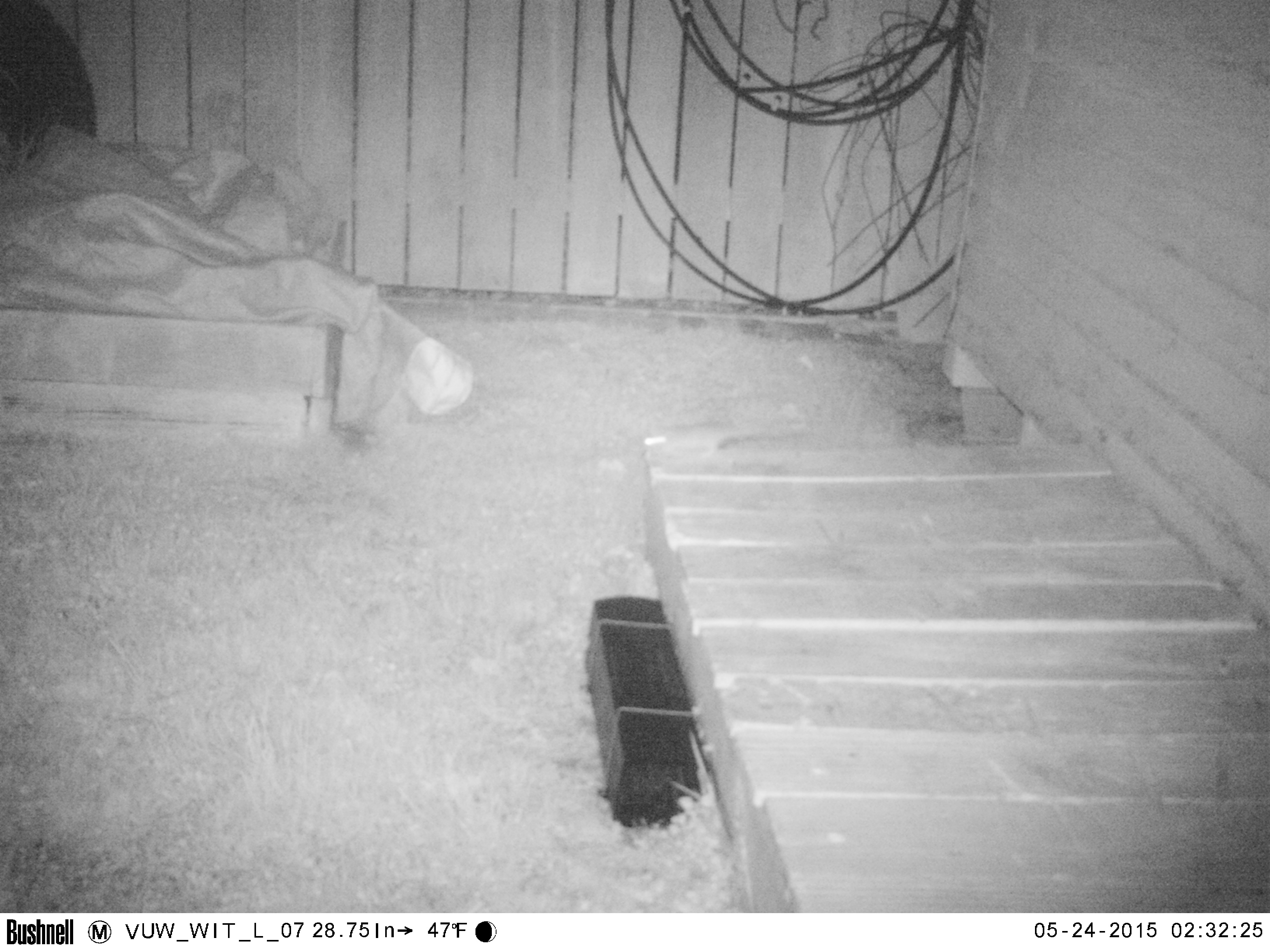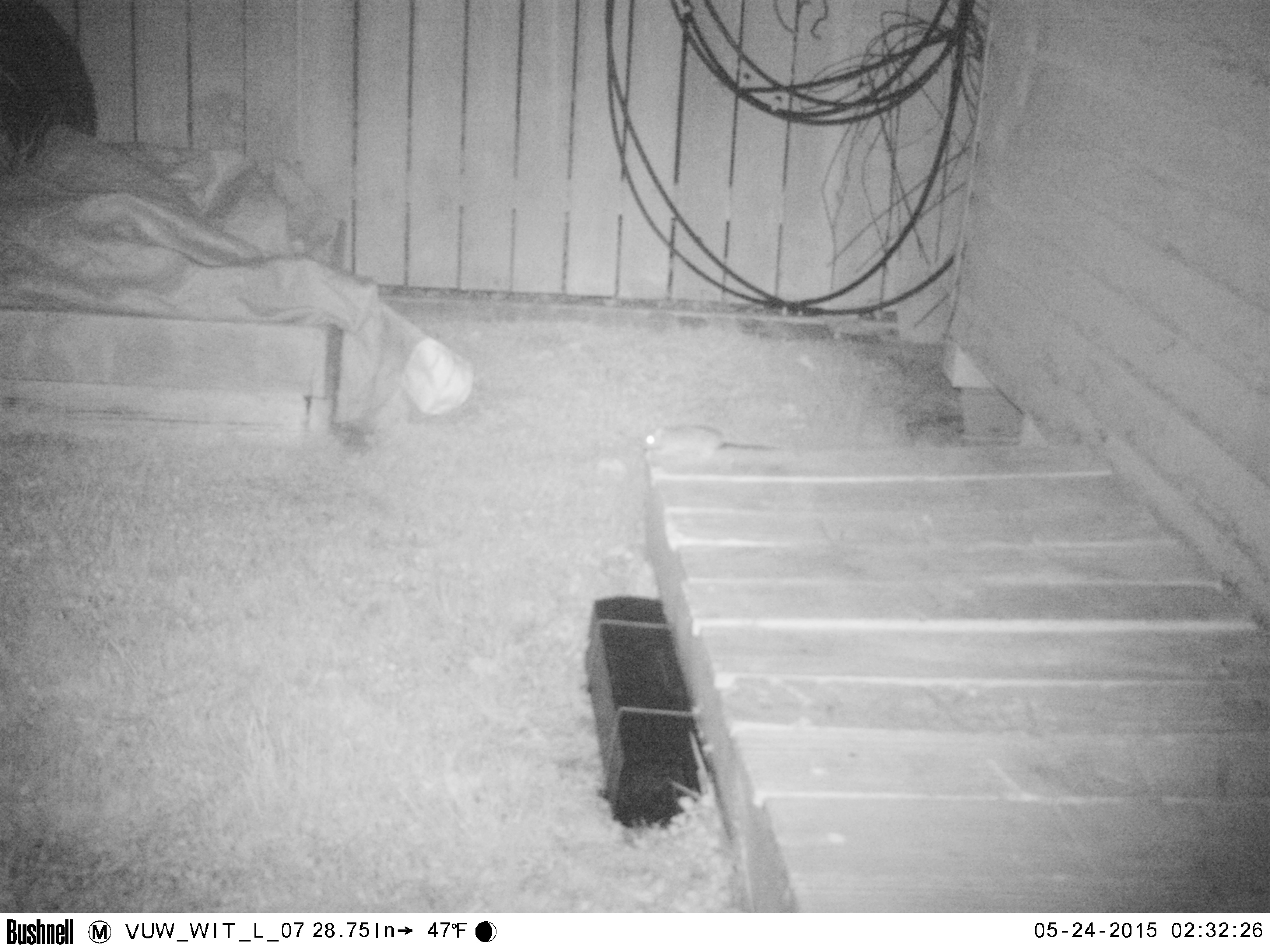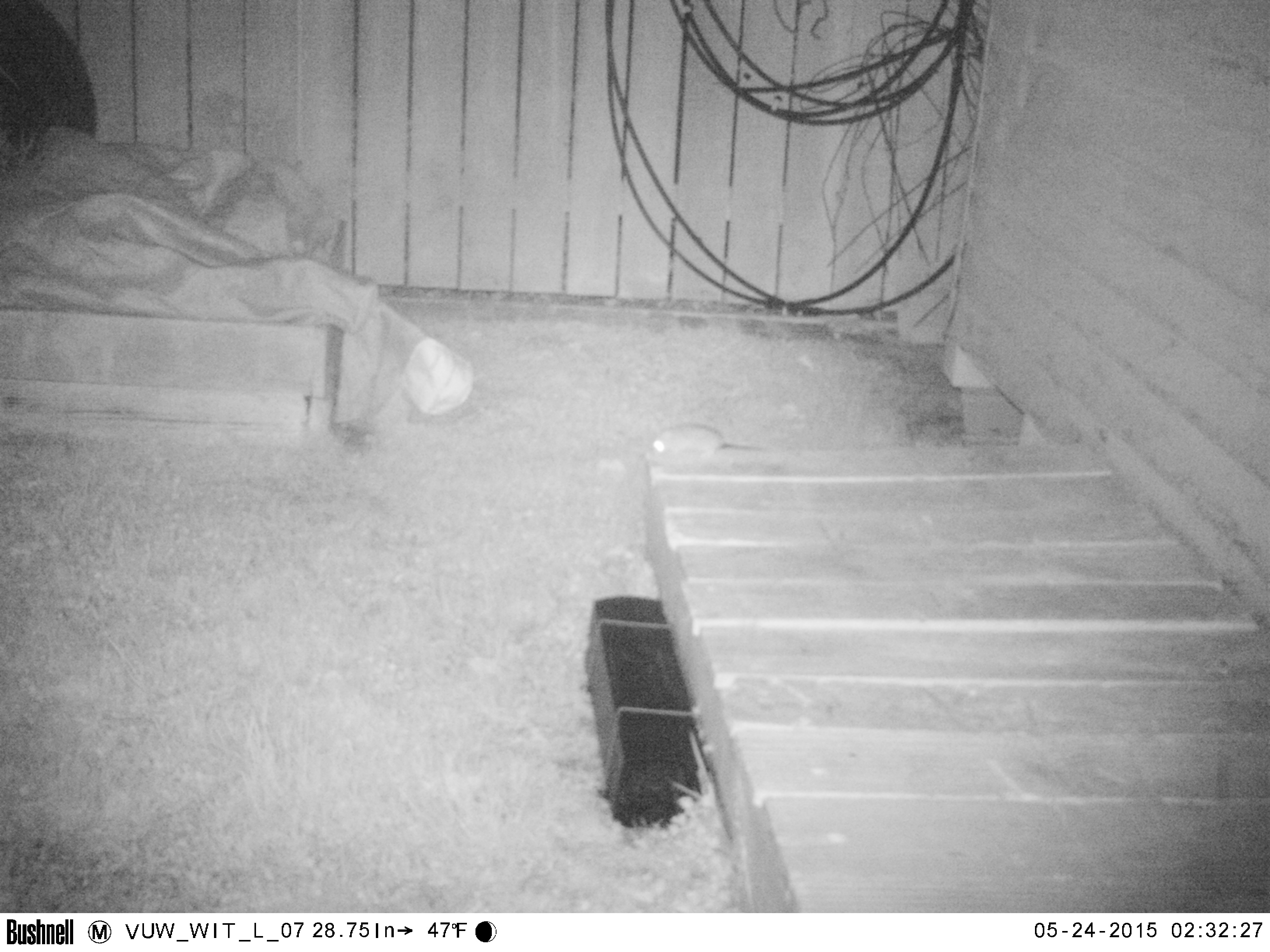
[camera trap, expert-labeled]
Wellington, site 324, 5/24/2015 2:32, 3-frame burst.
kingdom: Animalia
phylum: Chordata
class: Mammalia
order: Rodentia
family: Muridae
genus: Rattus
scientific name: Rattus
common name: rat